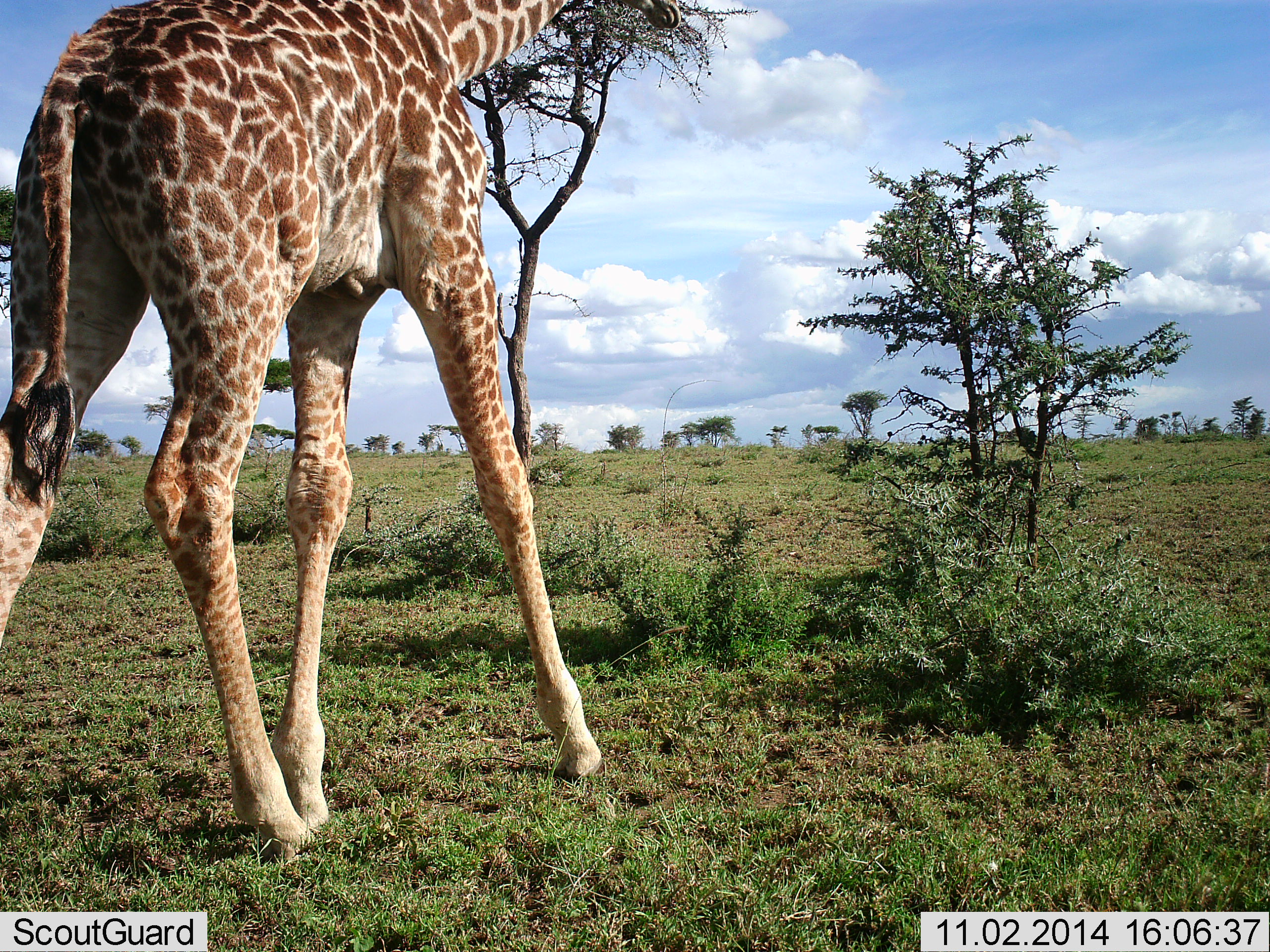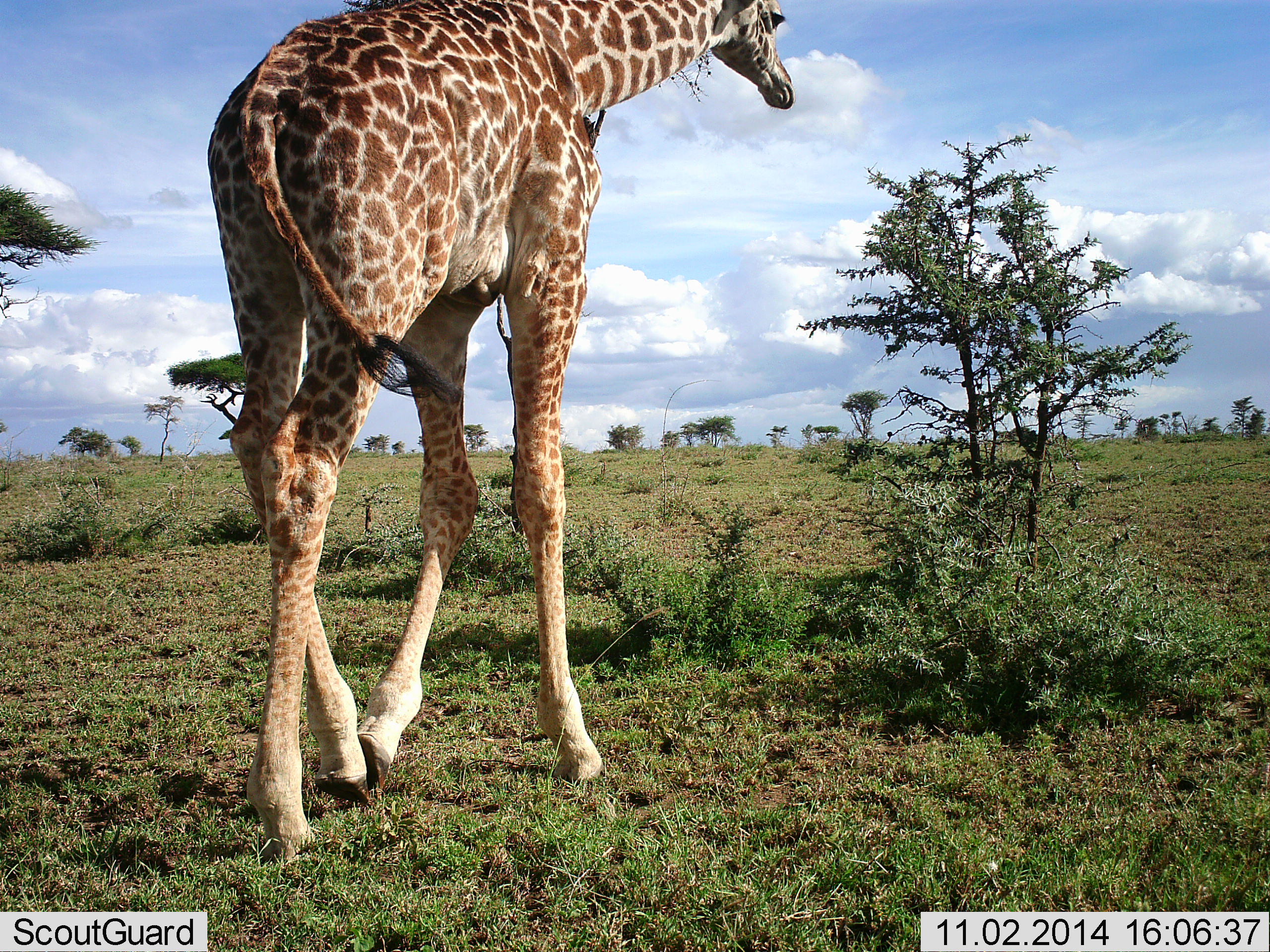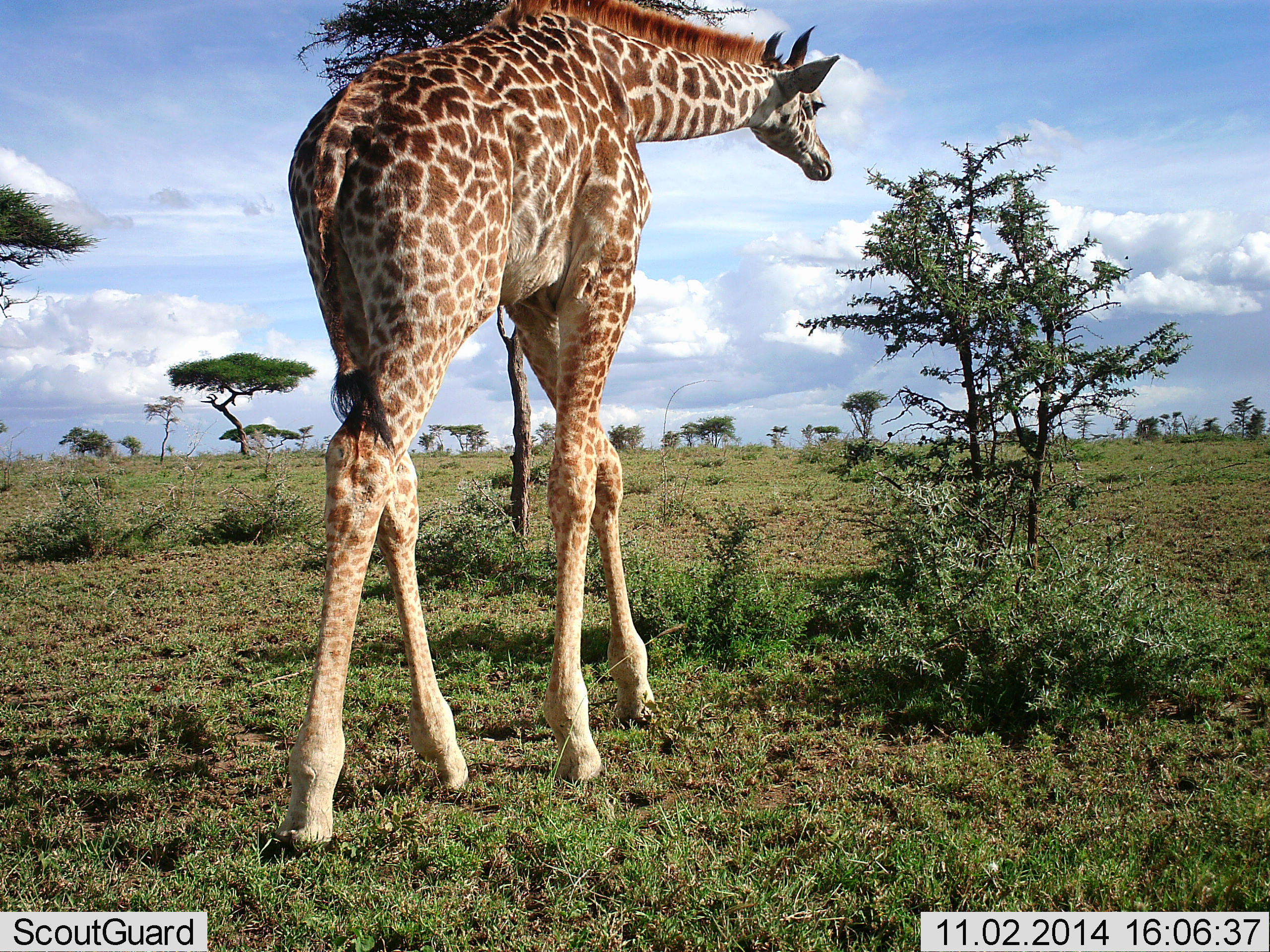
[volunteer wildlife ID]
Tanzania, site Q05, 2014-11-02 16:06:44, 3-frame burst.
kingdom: Animalia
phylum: Chordata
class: Mammalia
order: Artiodactyla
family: Giraffidae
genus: Giraffa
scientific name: Giraffa camelopardalis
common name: giraffe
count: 1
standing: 0%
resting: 0%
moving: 100%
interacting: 0%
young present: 0%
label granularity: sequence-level